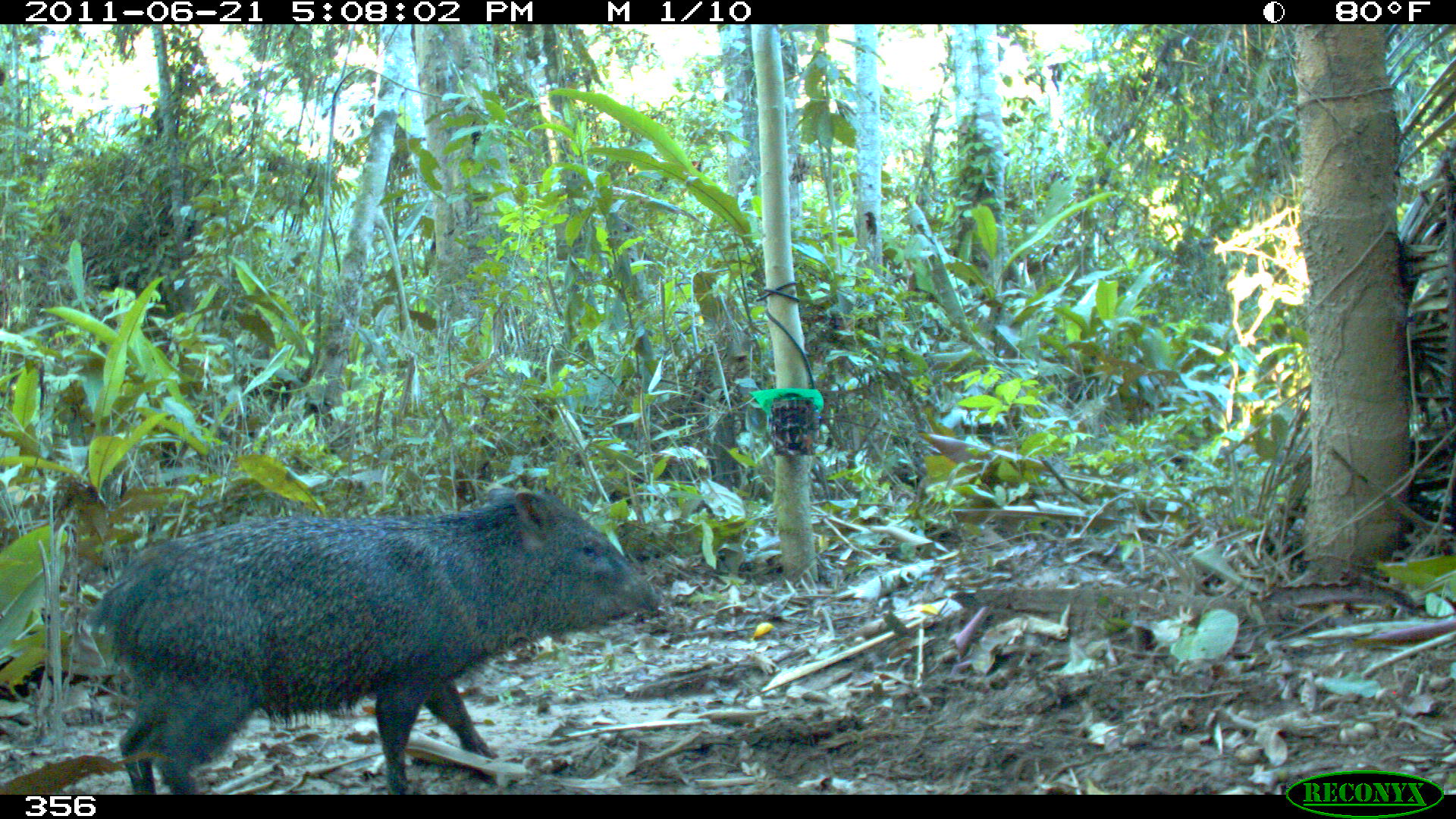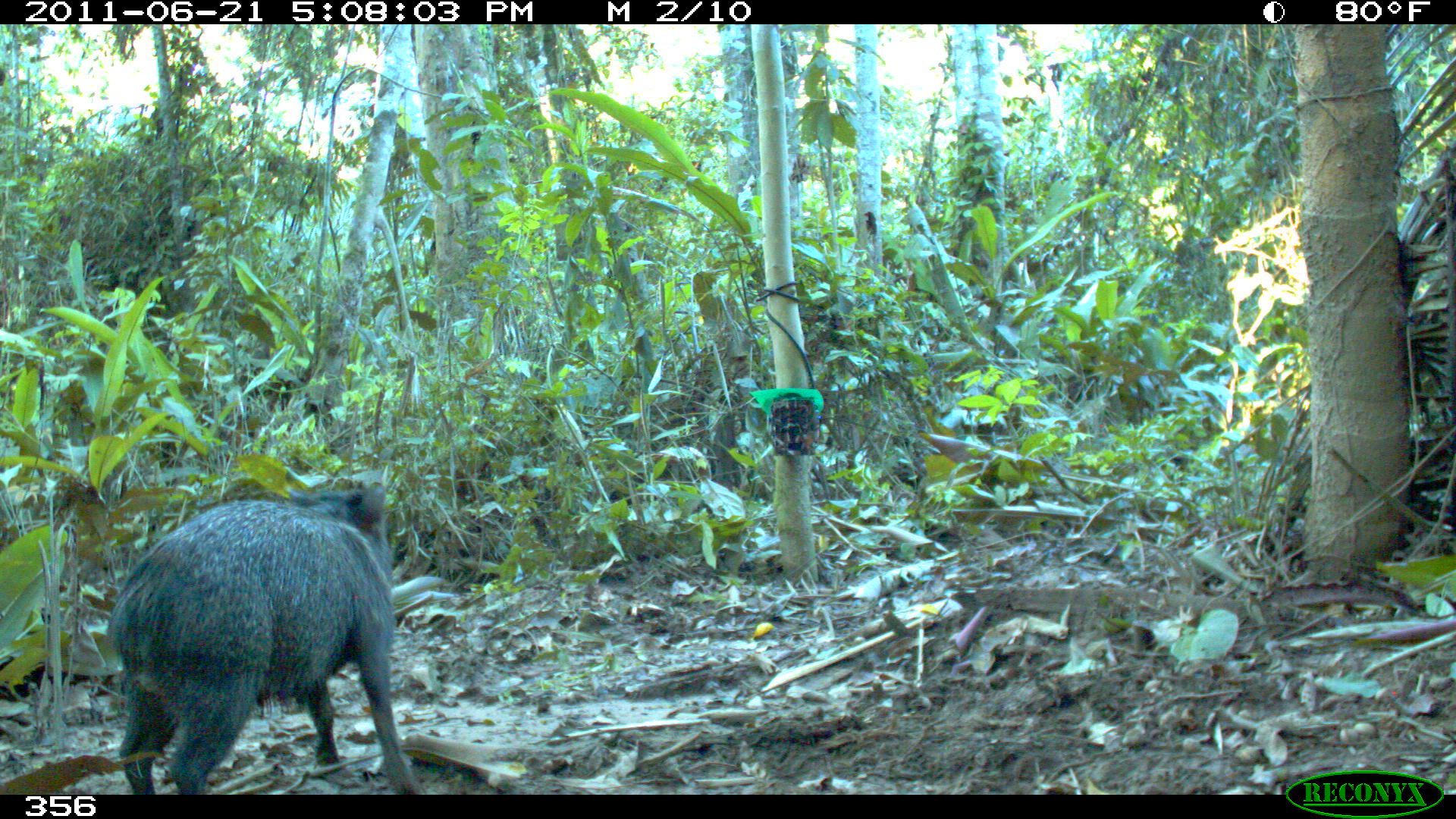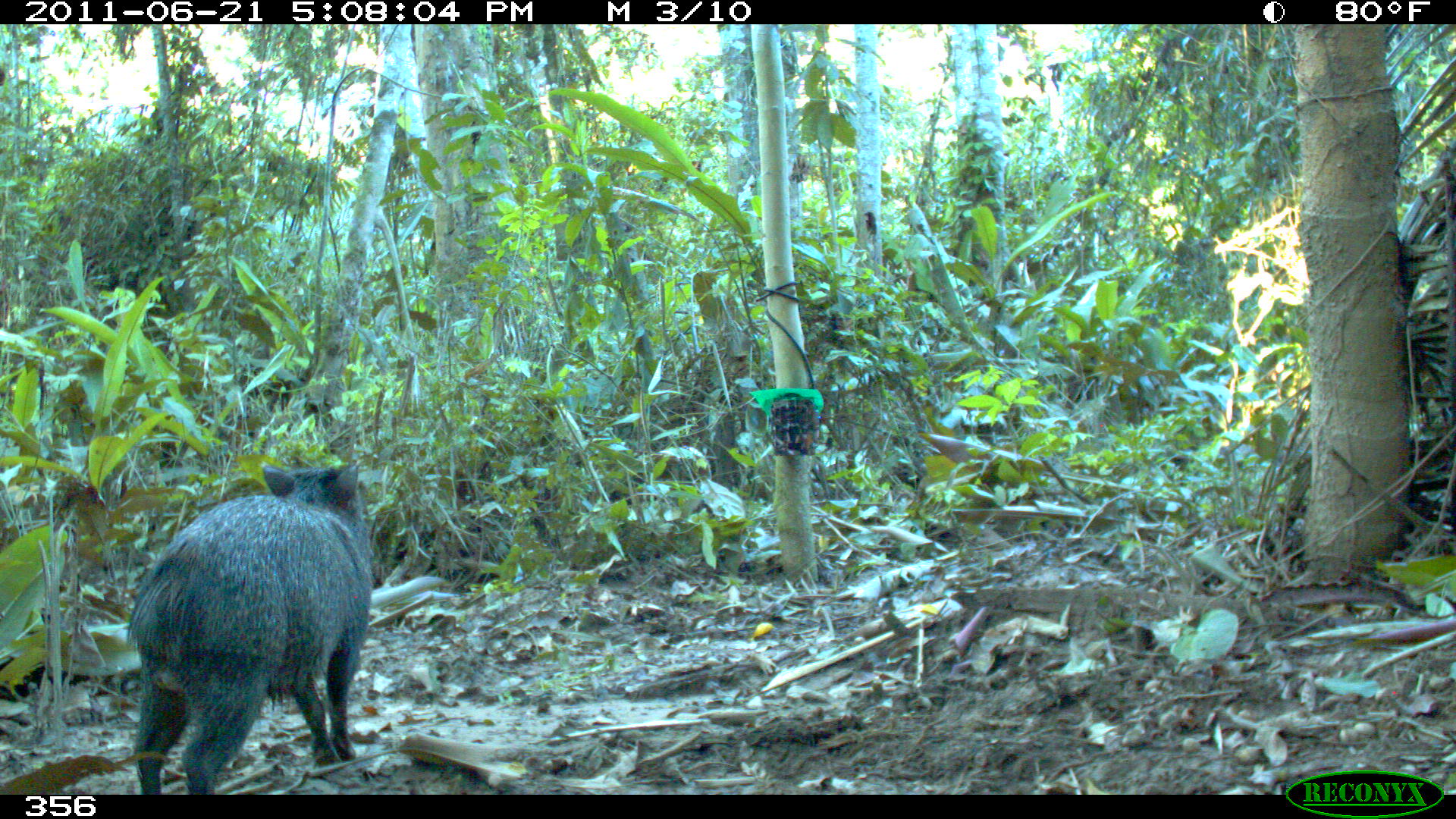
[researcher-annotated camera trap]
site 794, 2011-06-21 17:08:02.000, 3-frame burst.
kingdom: Animalia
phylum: Chordata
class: Mammalia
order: Artiodactyla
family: Tayassuidae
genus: Pecari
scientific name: Pecari tajacu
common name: collared peccary